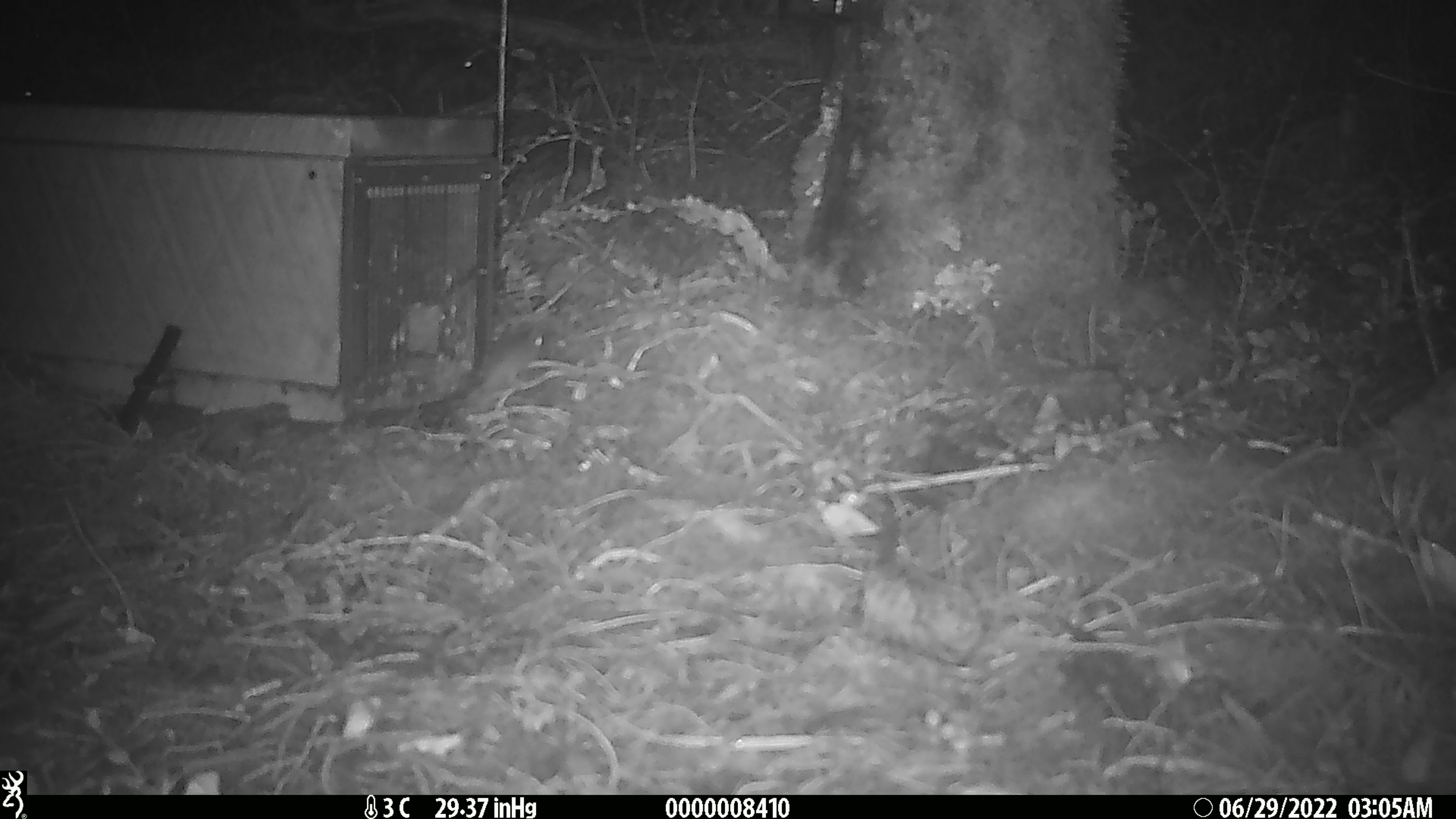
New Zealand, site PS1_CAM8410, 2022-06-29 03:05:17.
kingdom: Animalia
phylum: Chordata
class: Mammalia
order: Rodentia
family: Muridae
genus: Mus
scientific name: Mus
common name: mouse